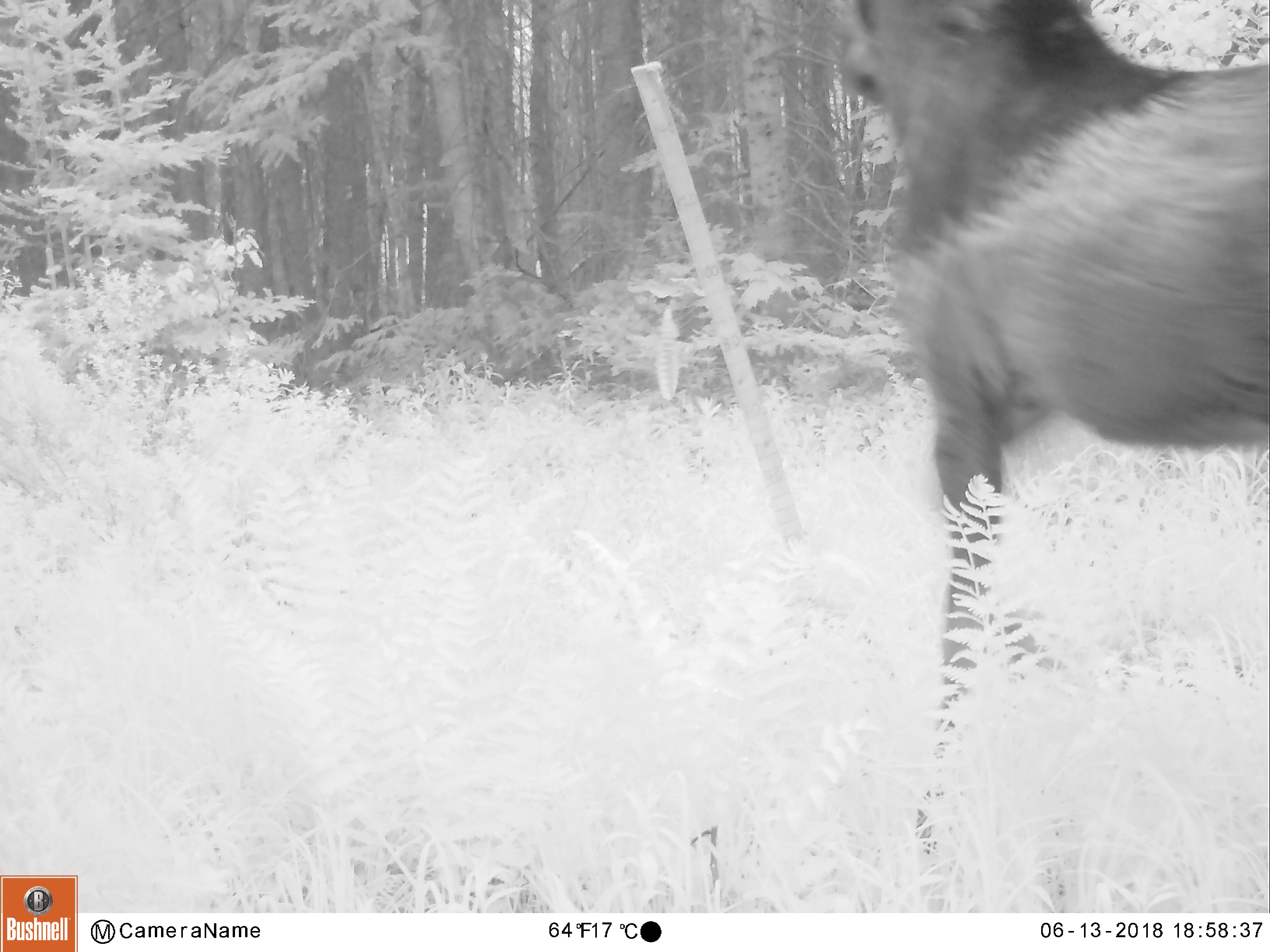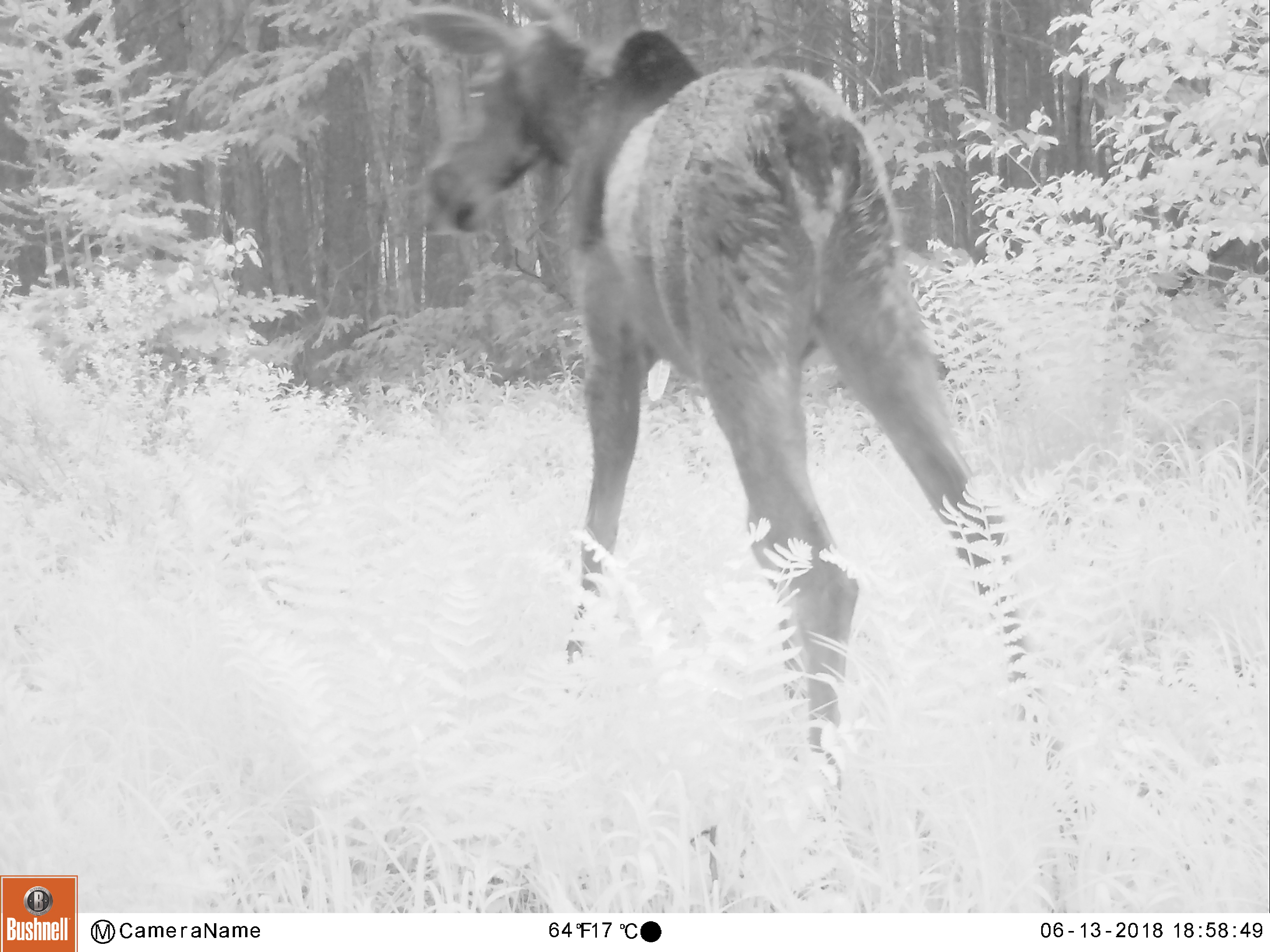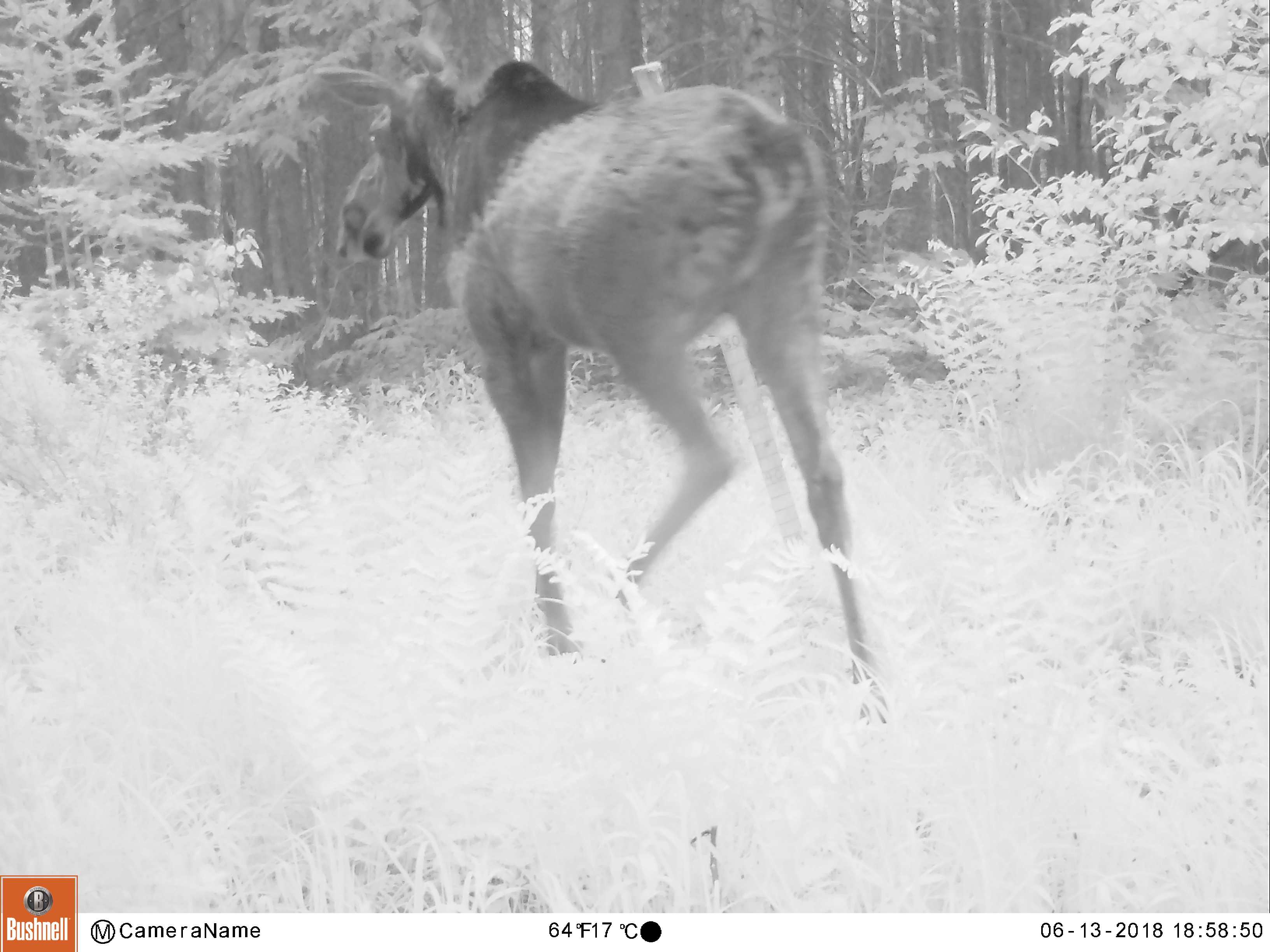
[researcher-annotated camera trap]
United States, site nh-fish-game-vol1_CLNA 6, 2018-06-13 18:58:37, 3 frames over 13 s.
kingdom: Animalia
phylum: Chordata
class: Mammalia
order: Artiodactyla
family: Cervidae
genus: Alces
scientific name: Alces alces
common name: moose